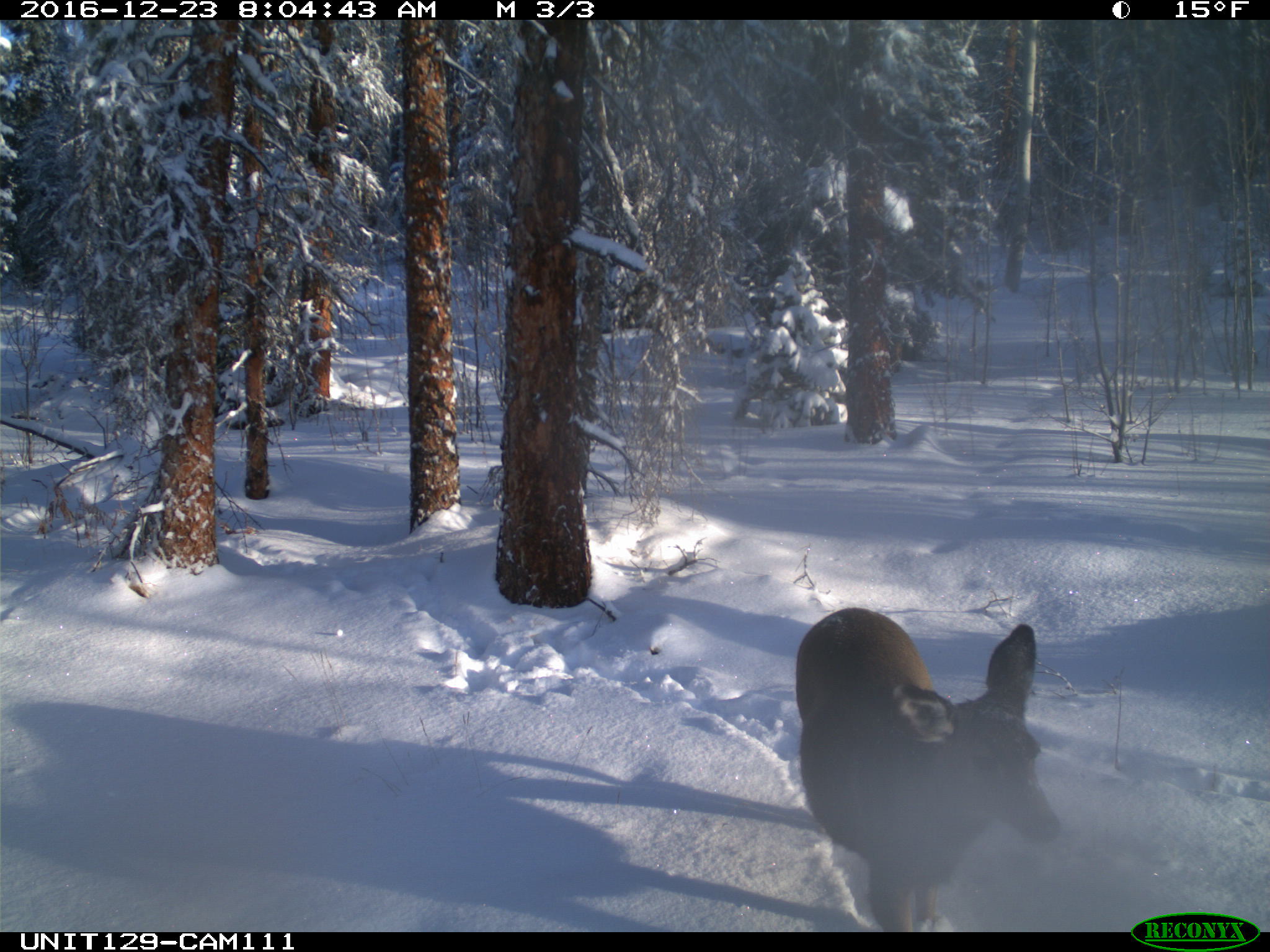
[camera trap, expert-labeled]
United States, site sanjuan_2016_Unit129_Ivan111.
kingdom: Animalia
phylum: Chordata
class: Mammalia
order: Artiodactyla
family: Cervidae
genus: Odocoileus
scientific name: Odocoileus hemionus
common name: mule deer